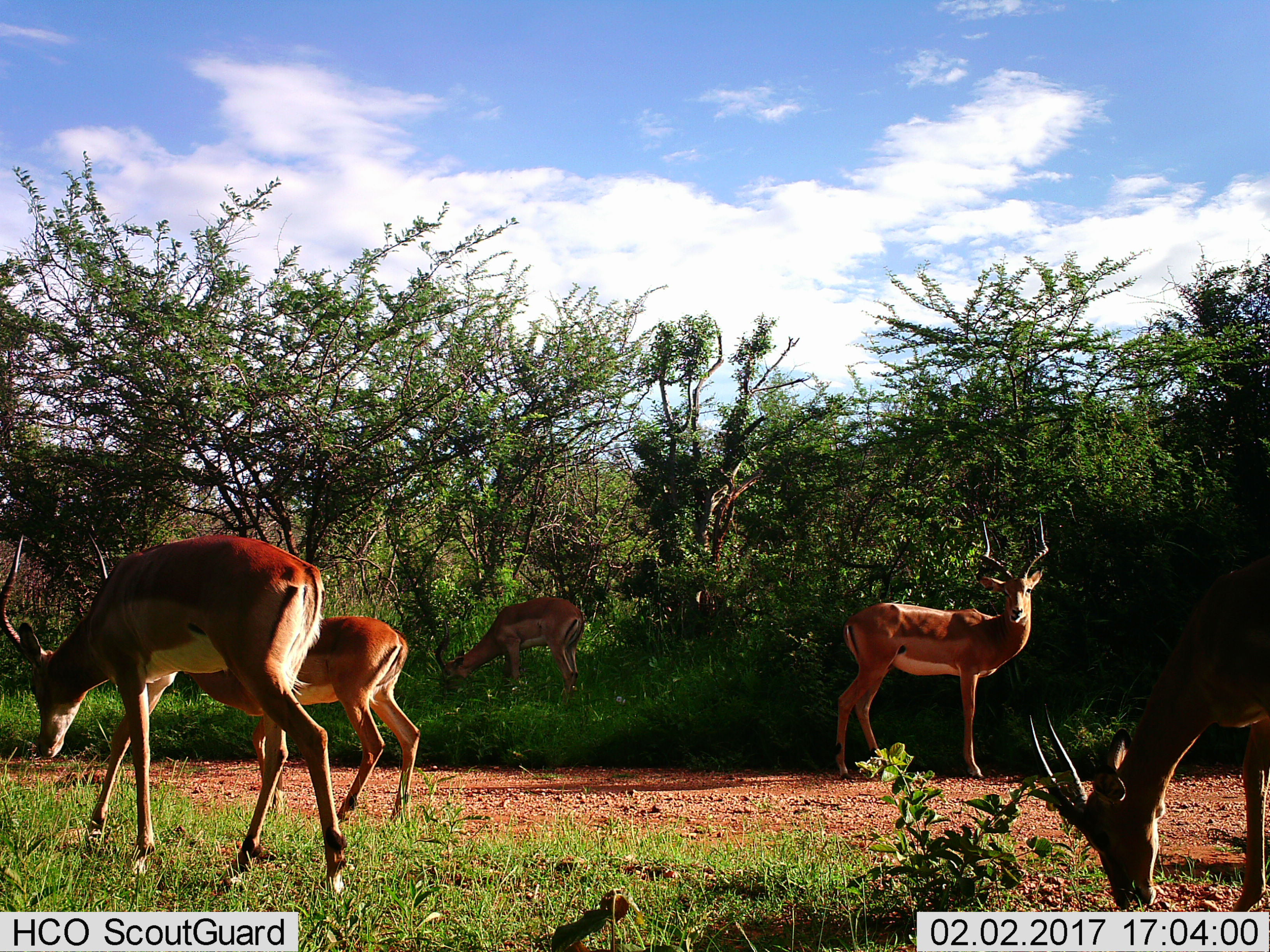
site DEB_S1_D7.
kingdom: Animalia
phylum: Chordata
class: Mammalia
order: Artiodactyla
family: Bovidae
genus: Aepyceros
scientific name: Aepyceros melampus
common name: impala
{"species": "impala (Aepyceros melampus)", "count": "5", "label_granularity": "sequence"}